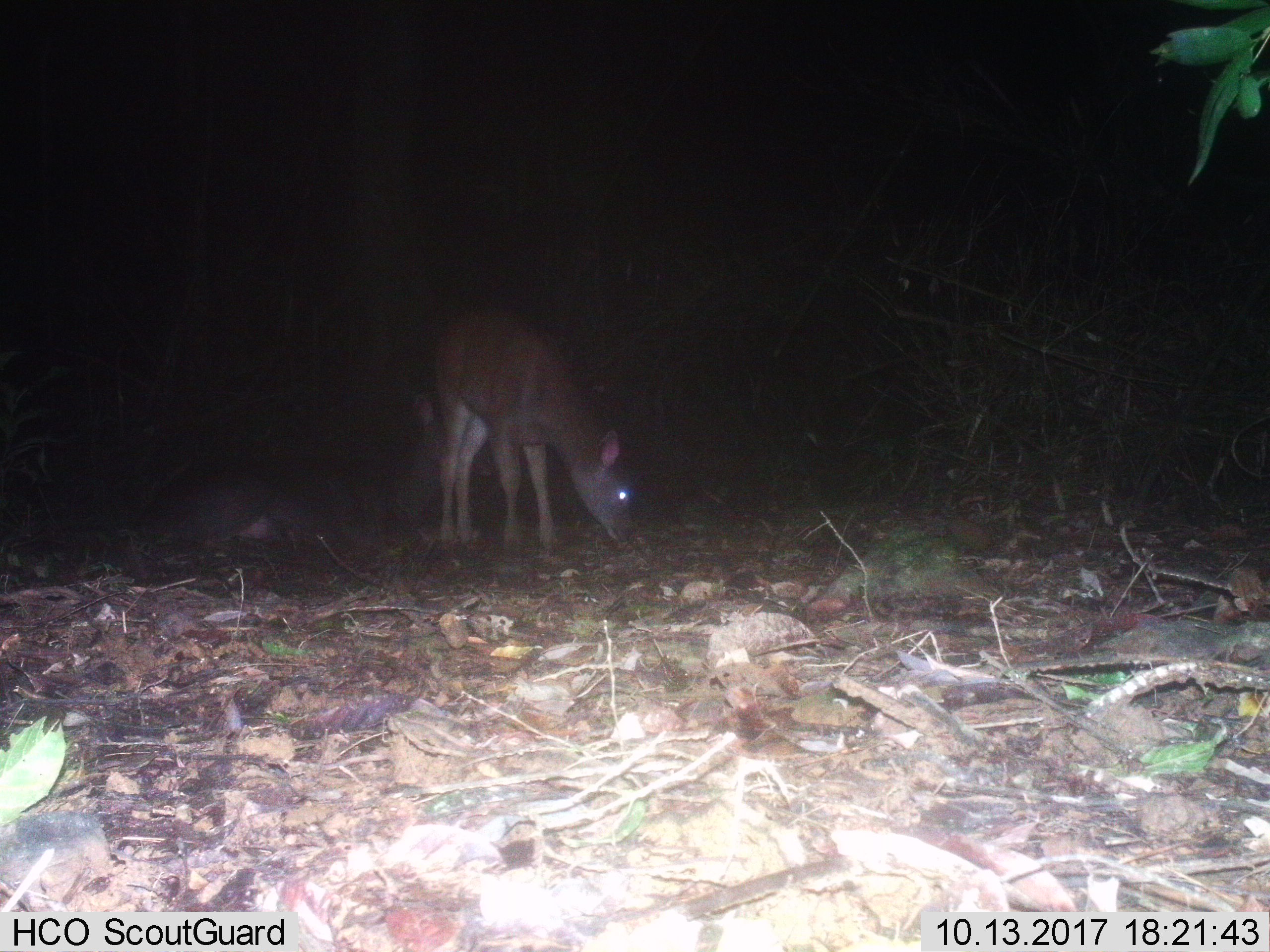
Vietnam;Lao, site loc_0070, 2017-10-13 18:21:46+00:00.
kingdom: Animalia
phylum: Chordata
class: Mammalia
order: Artiodactyla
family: Cervidae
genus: Rusa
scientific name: Rusa unicolor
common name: sambar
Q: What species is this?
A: Sambar (Rusa unicolor).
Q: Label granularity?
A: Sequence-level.